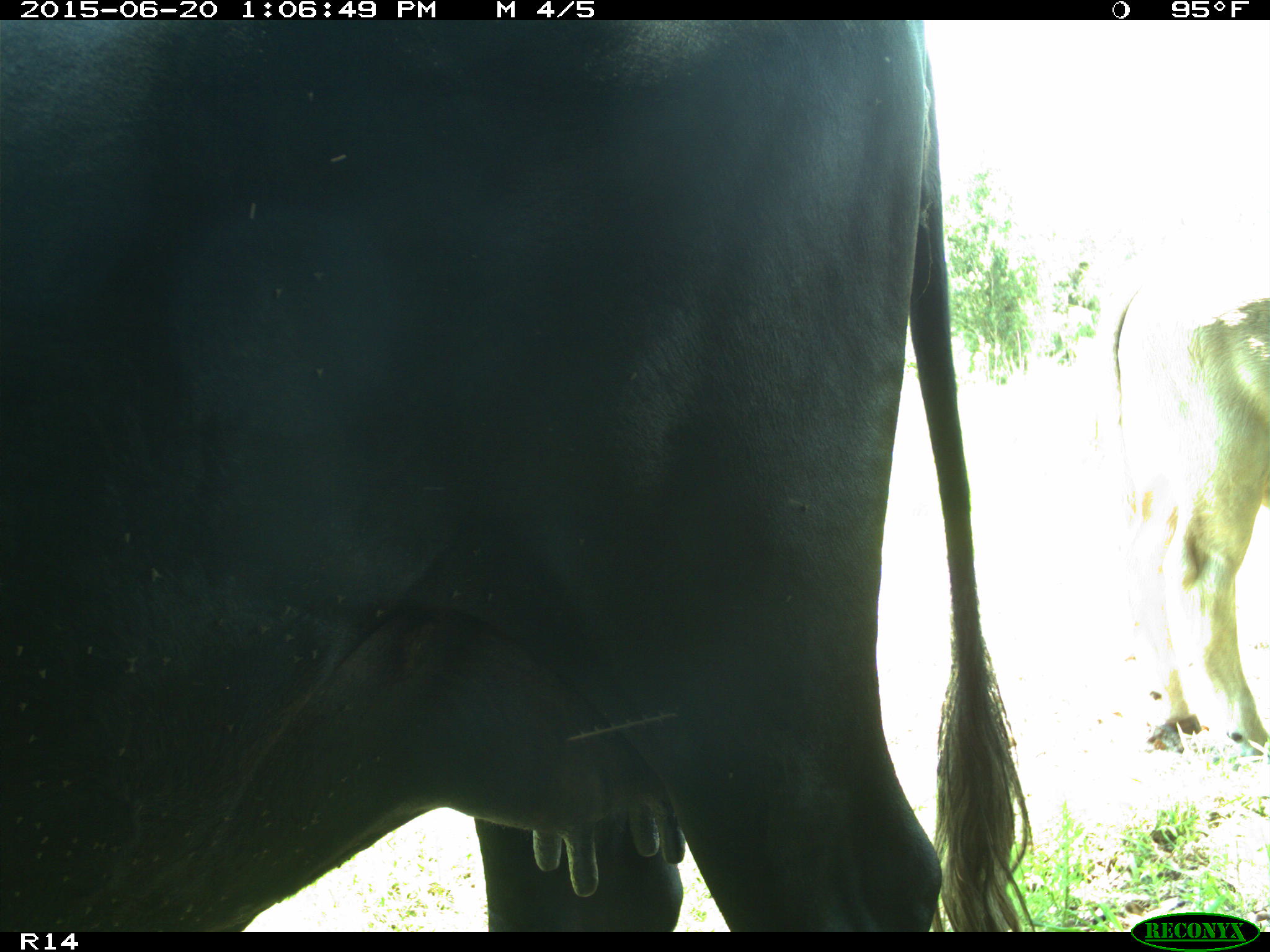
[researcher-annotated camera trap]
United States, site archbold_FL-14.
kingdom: Animalia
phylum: Chordata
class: Mammalia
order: Artiodactyla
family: Bovidae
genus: Bos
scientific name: Bos taurus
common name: domestic cow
Bos taurus (domestic cow).